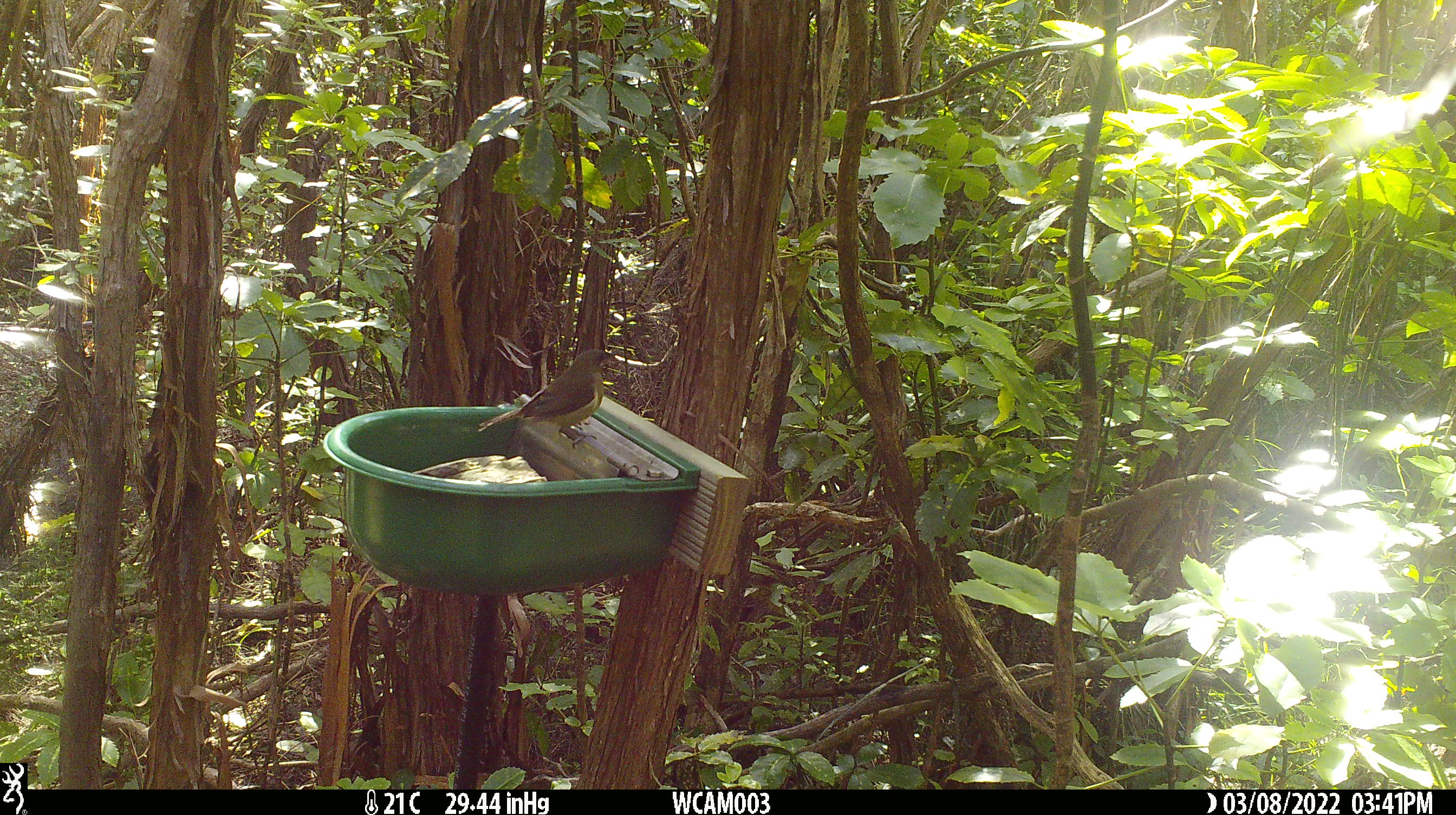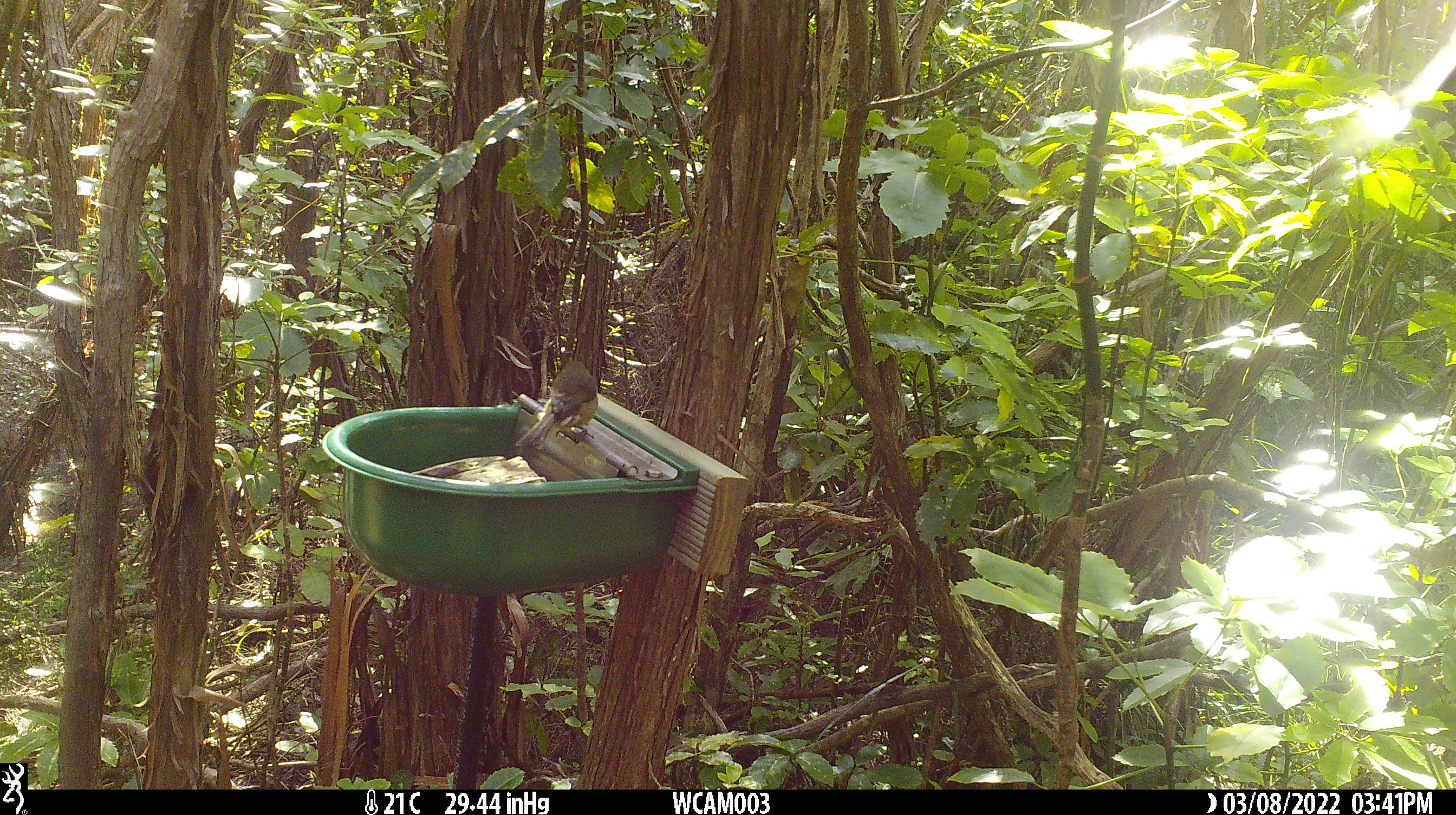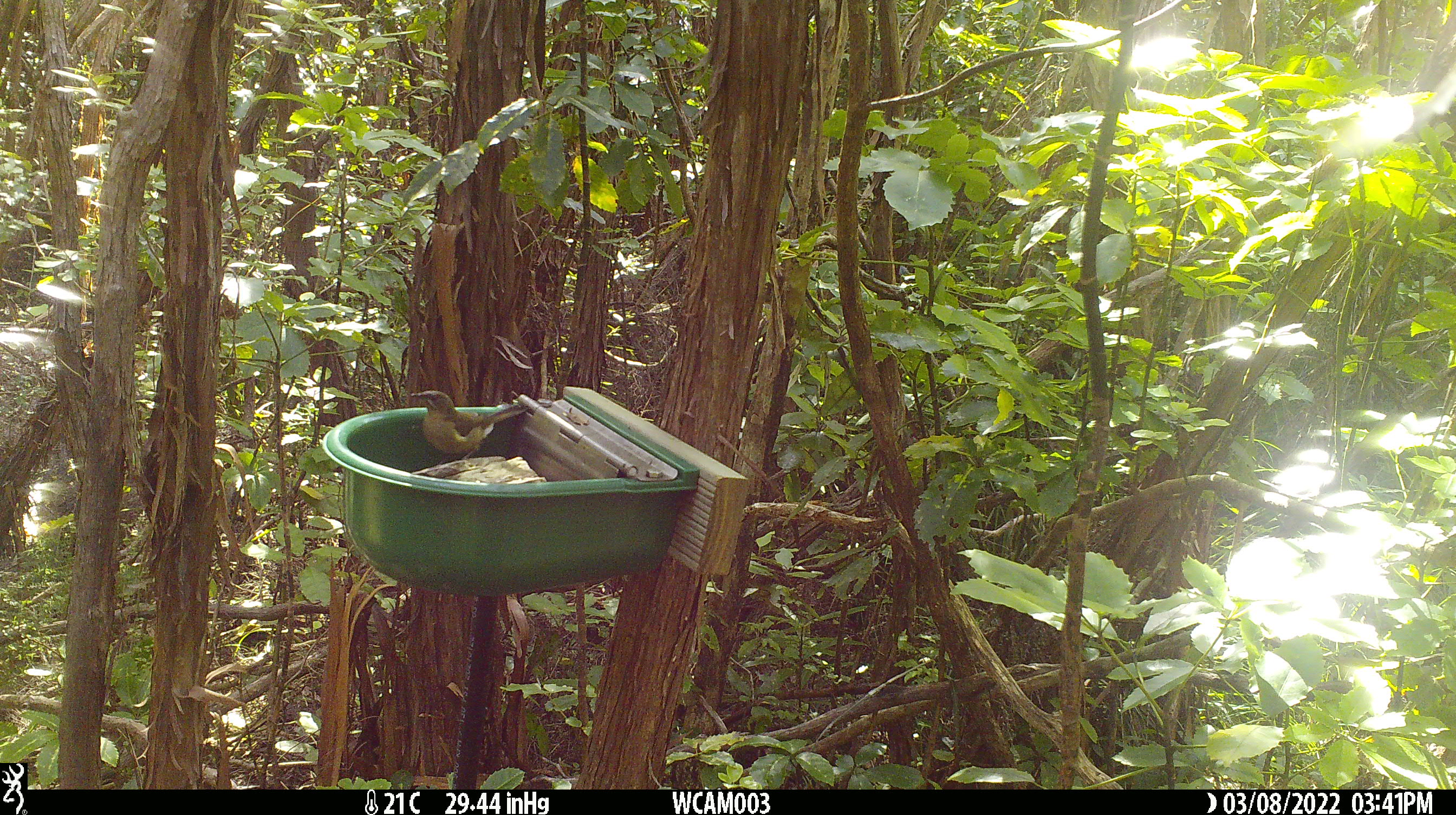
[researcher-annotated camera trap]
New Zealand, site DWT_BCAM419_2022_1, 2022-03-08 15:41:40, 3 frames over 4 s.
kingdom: Animalia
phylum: Chordata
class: Aves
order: Passeriformes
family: Meliphagidae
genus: Anthornis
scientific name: Anthornis melanura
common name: new zealand bellbird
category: bellbird